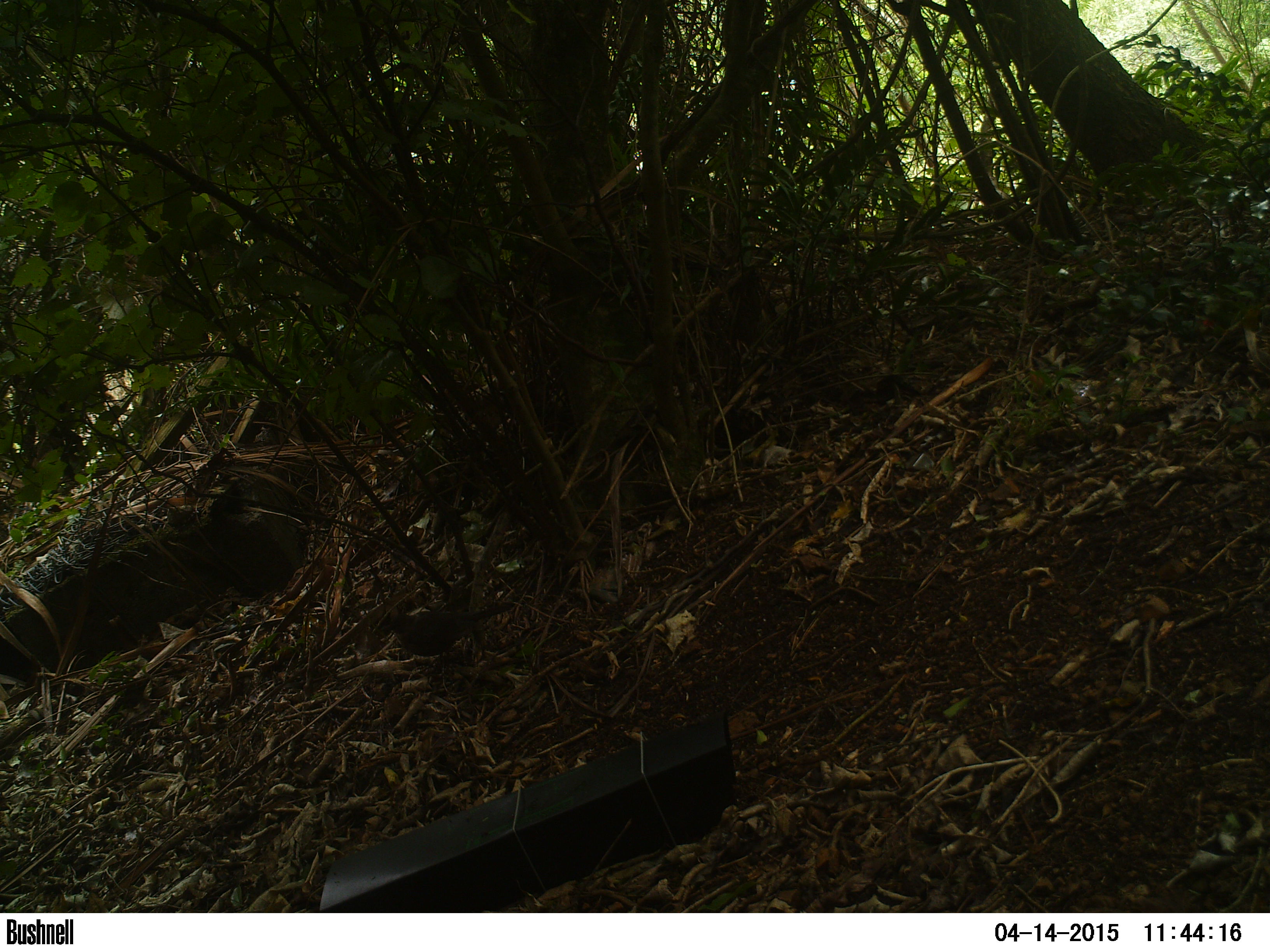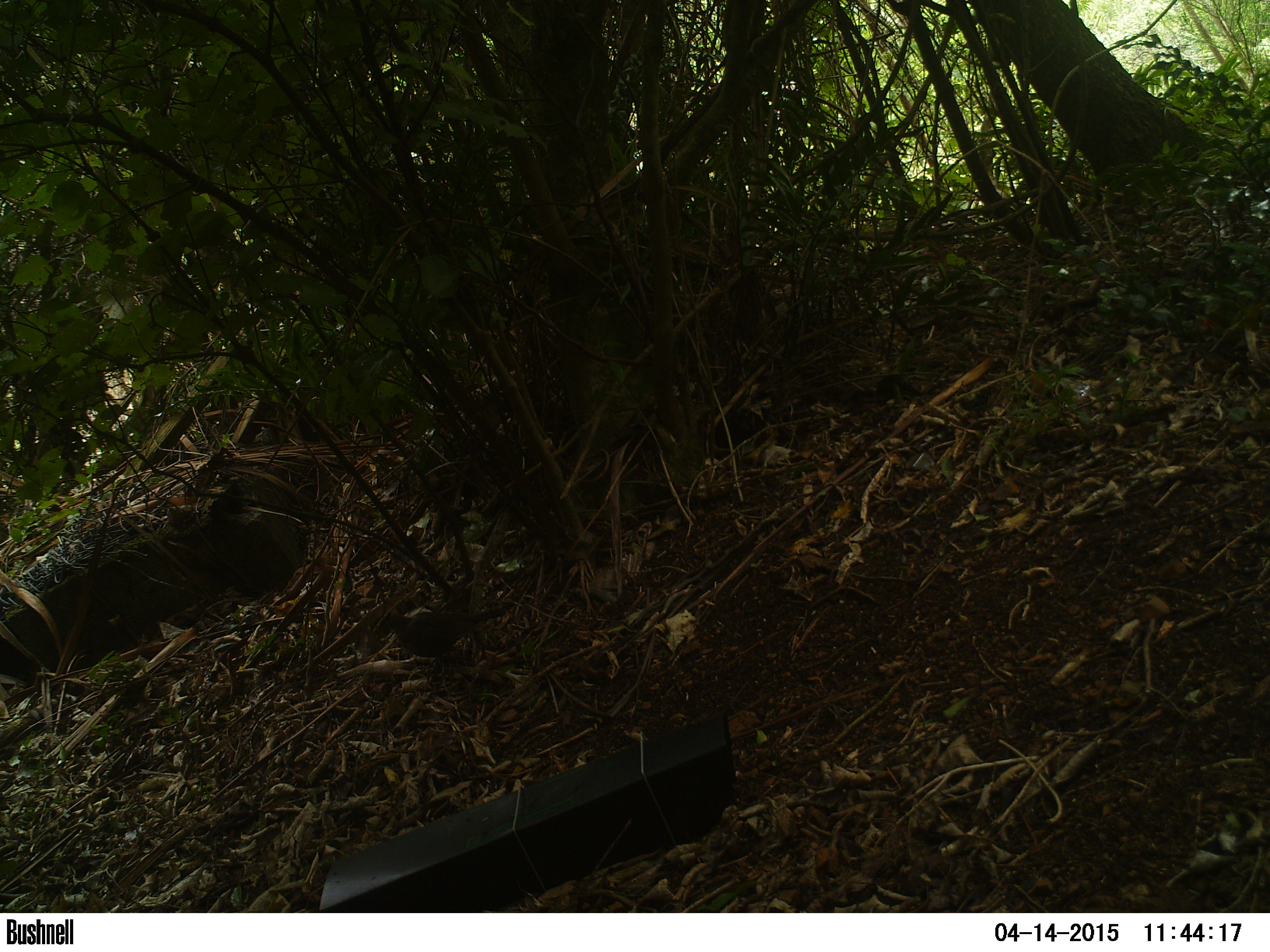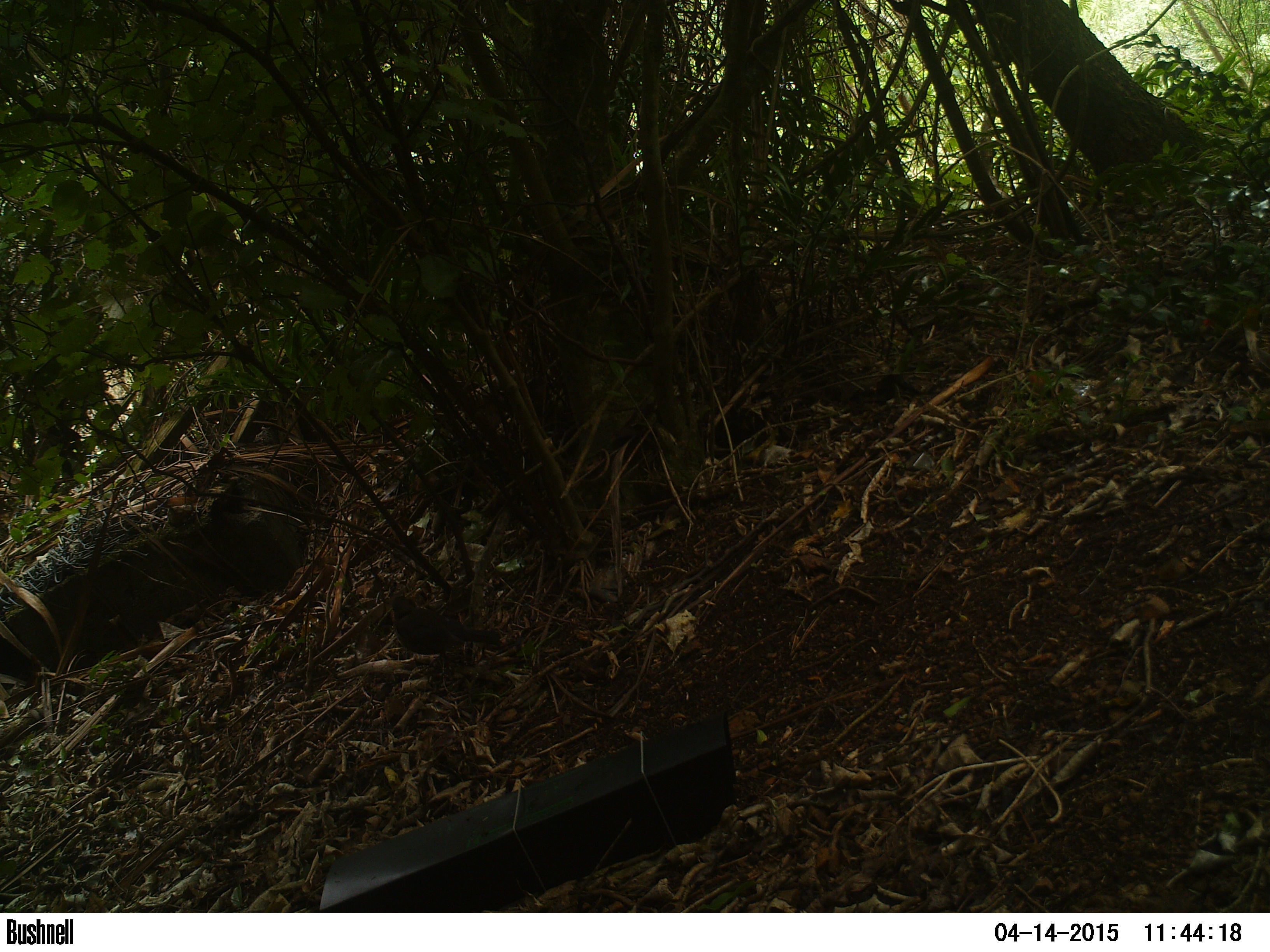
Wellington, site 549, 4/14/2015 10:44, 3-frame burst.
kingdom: Animalia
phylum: Chordata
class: Aves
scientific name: Aves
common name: bird